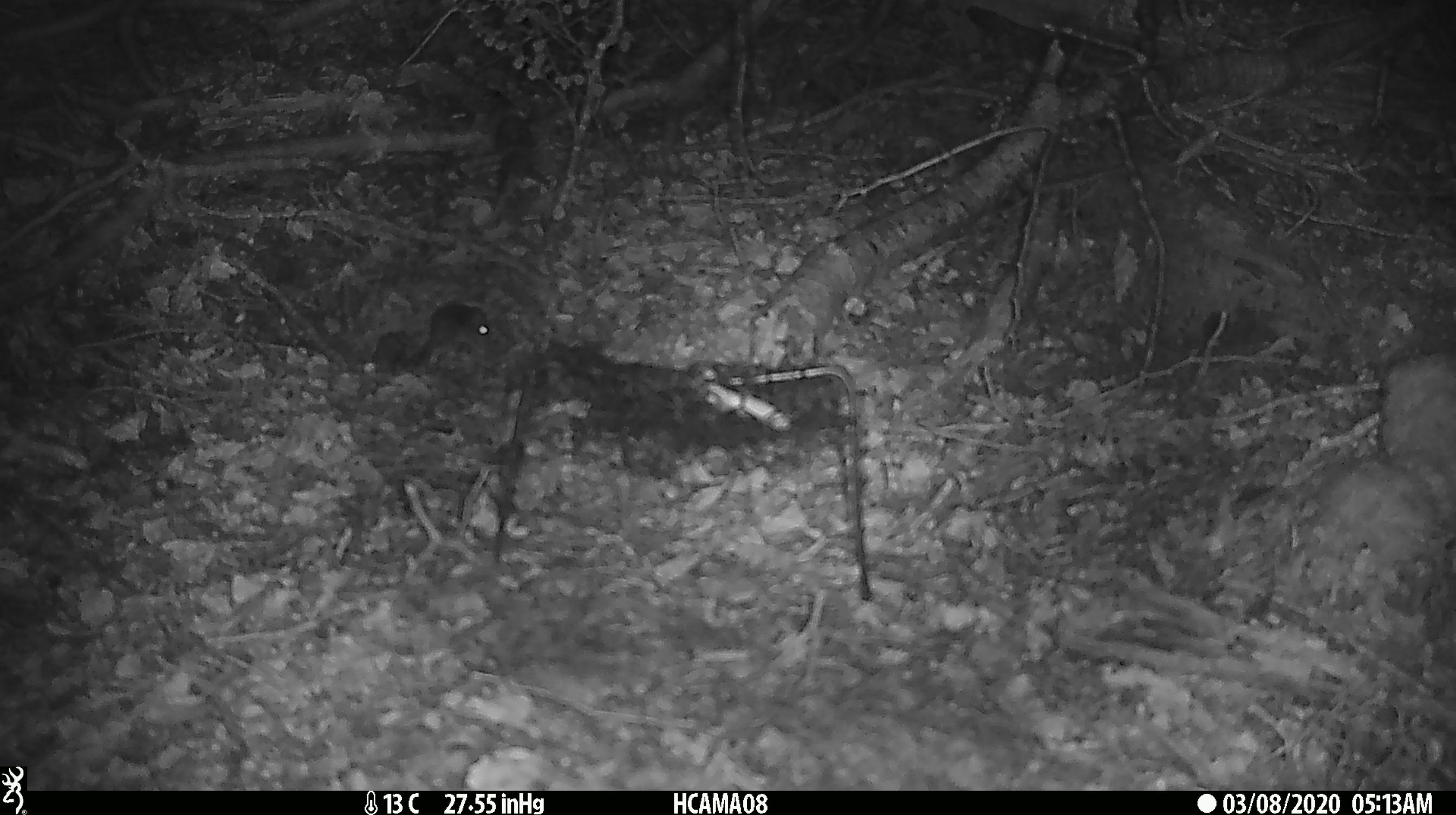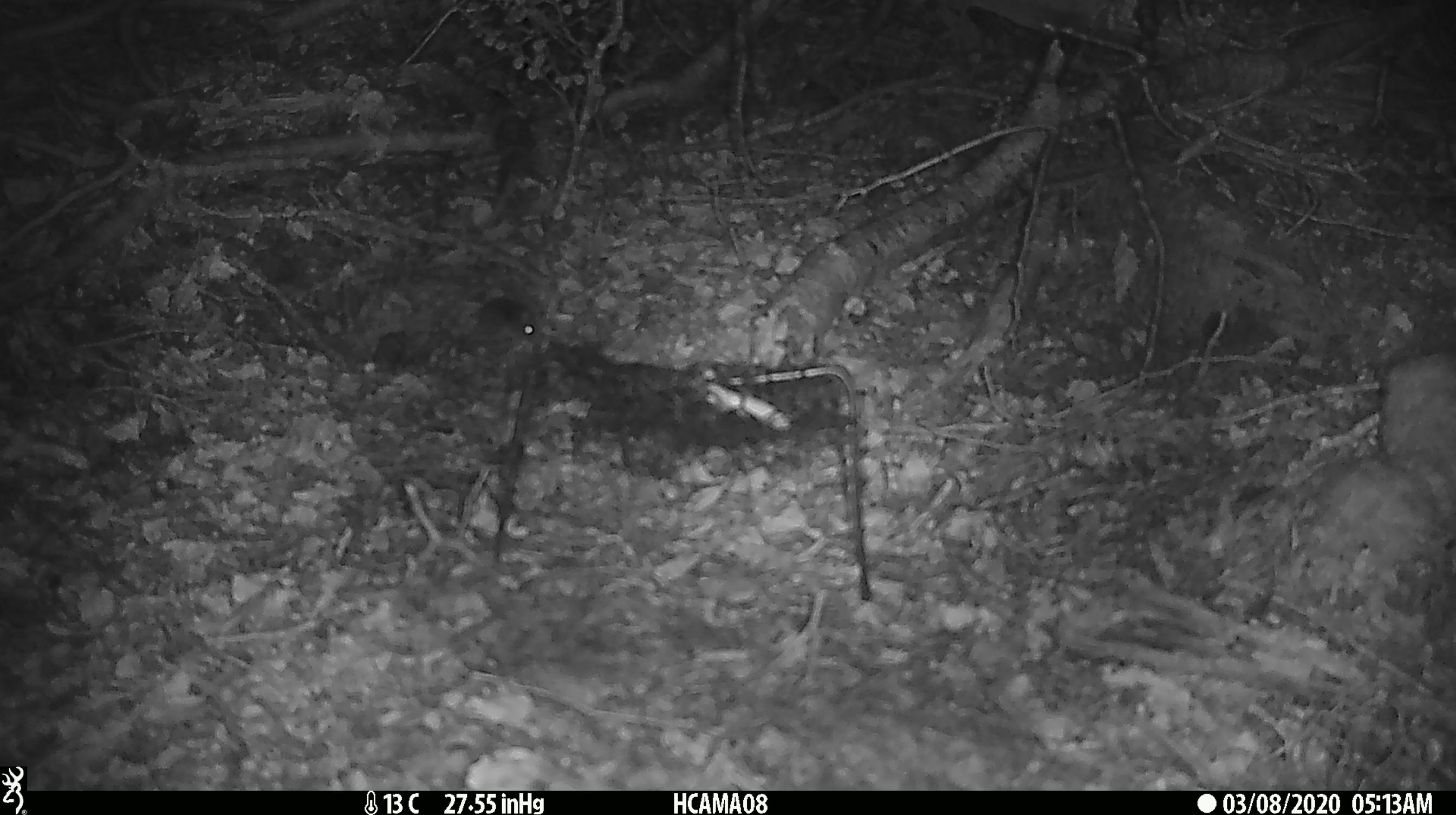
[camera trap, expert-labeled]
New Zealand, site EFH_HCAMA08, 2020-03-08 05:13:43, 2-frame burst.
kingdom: Animalia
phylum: Chordata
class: Mammalia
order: Rodentia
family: Muridae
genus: Mus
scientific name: Mus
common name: mouse